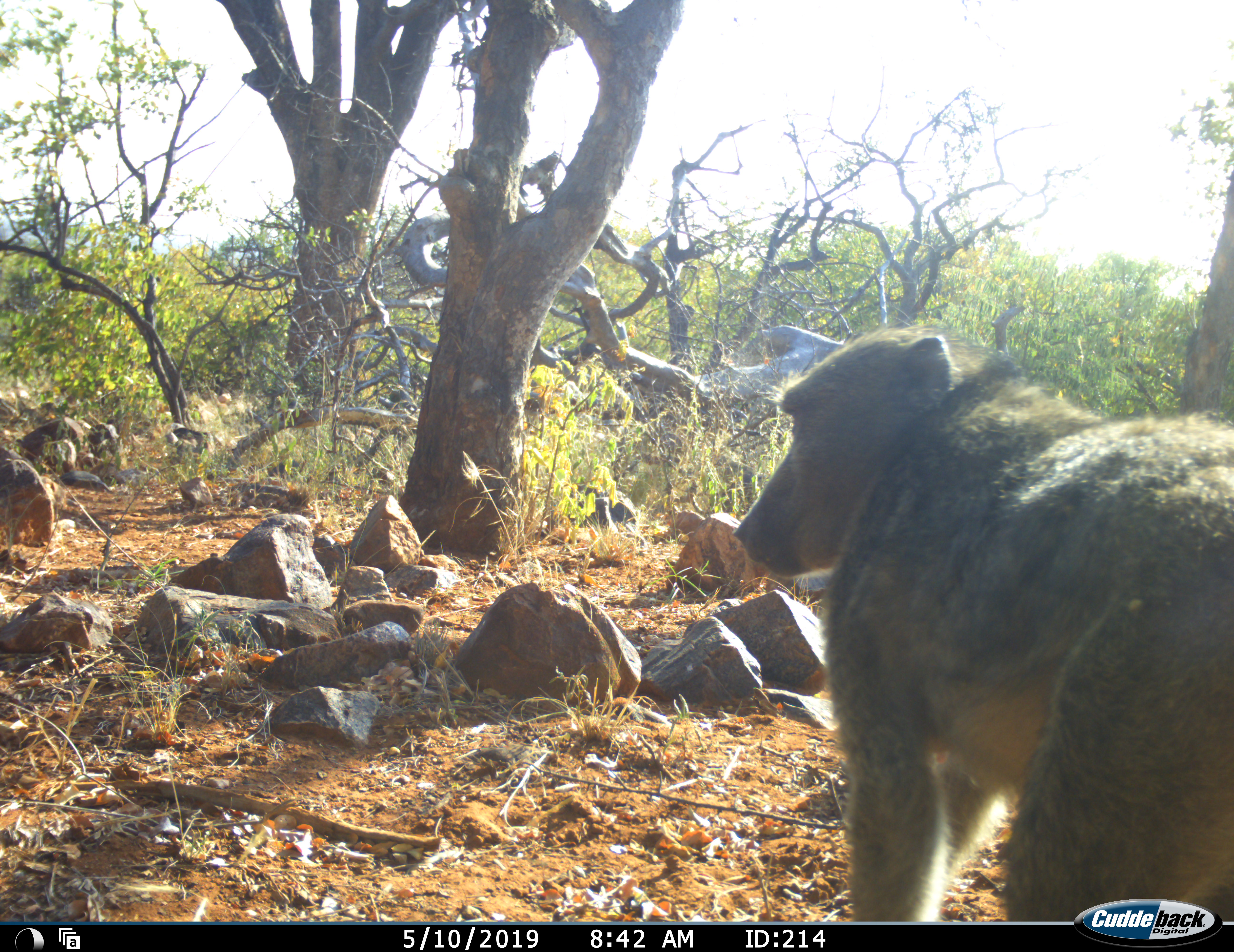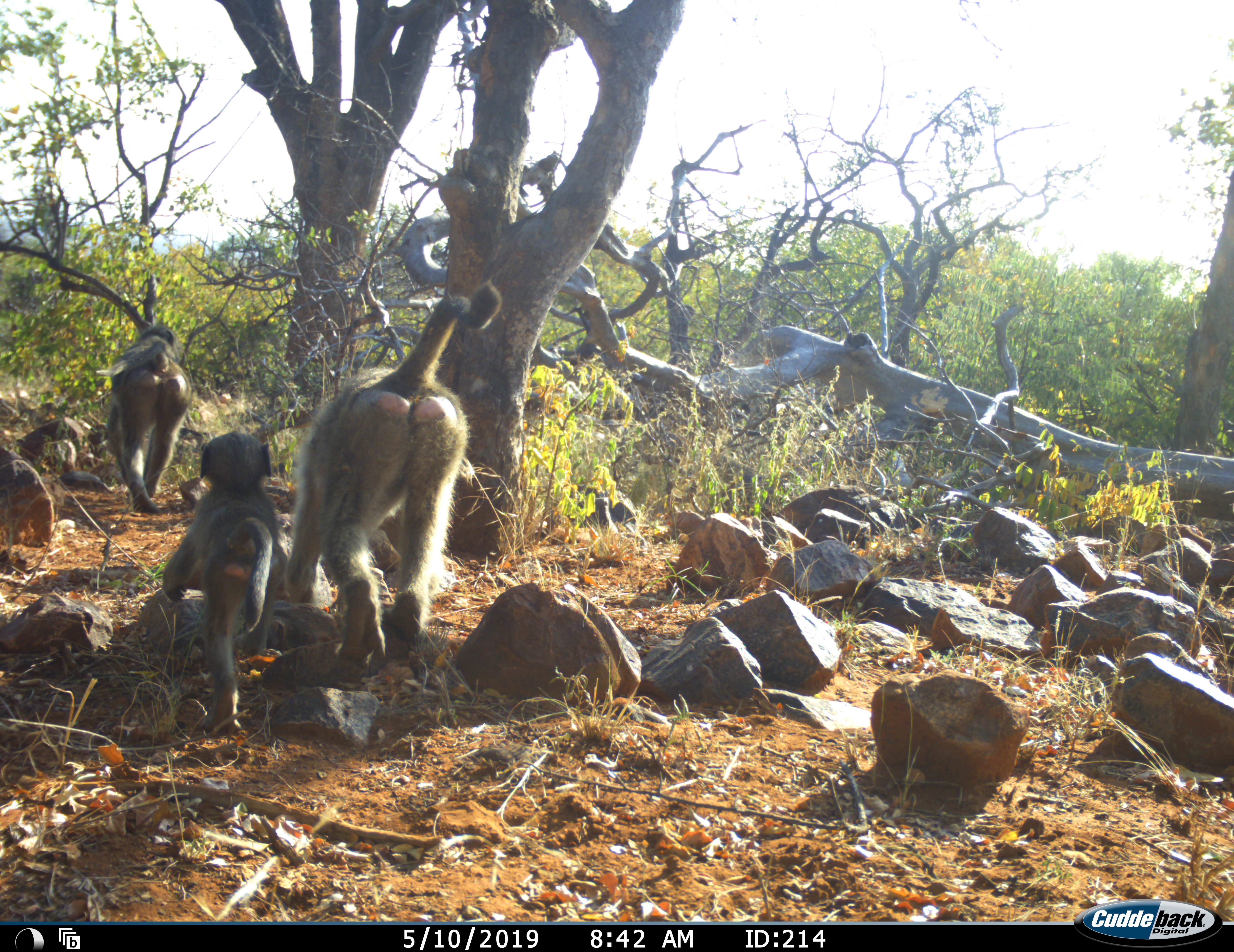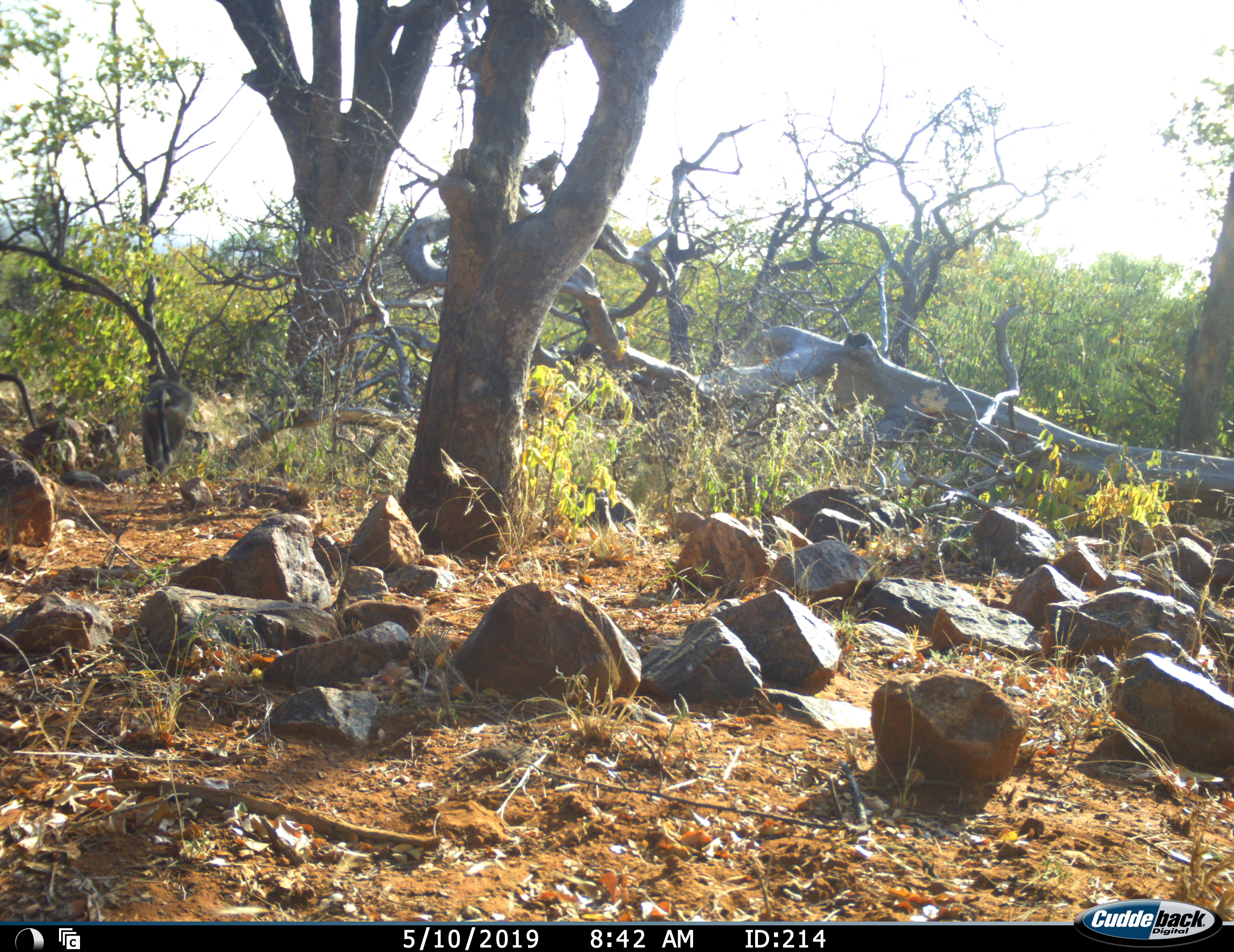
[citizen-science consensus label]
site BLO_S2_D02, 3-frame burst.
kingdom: Animalia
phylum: Chordata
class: Mammalia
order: Primates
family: Cercopithecidae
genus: Papio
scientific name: Papio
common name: baboon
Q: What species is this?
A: Baboon (Papio).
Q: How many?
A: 3.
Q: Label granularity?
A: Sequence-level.